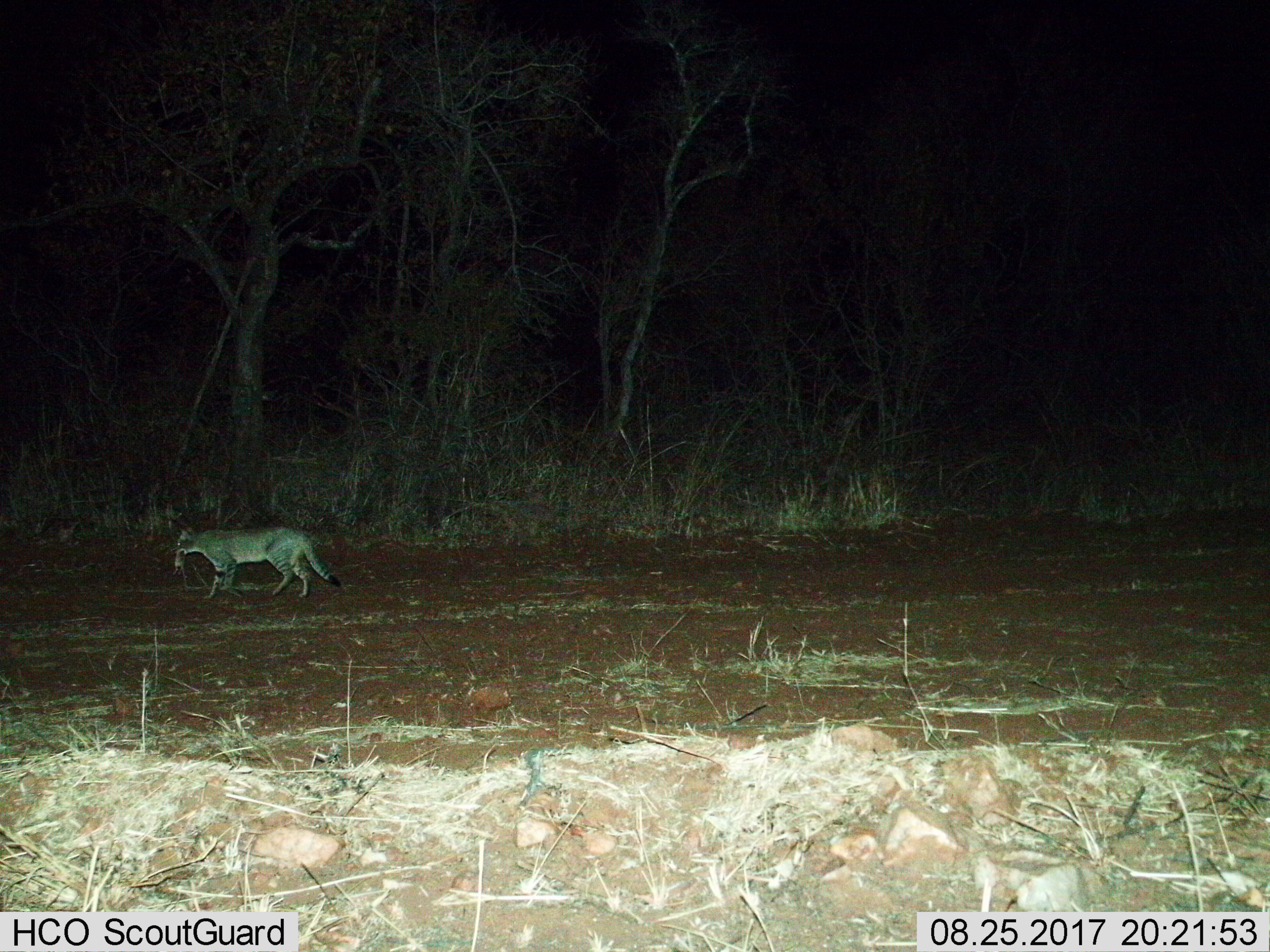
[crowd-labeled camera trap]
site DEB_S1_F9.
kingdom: Animalia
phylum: Chordata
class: Mammalia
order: Carnivora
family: Felidae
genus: Felis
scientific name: Felis lybica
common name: african wild cat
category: africanwildcat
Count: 1.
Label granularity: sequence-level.